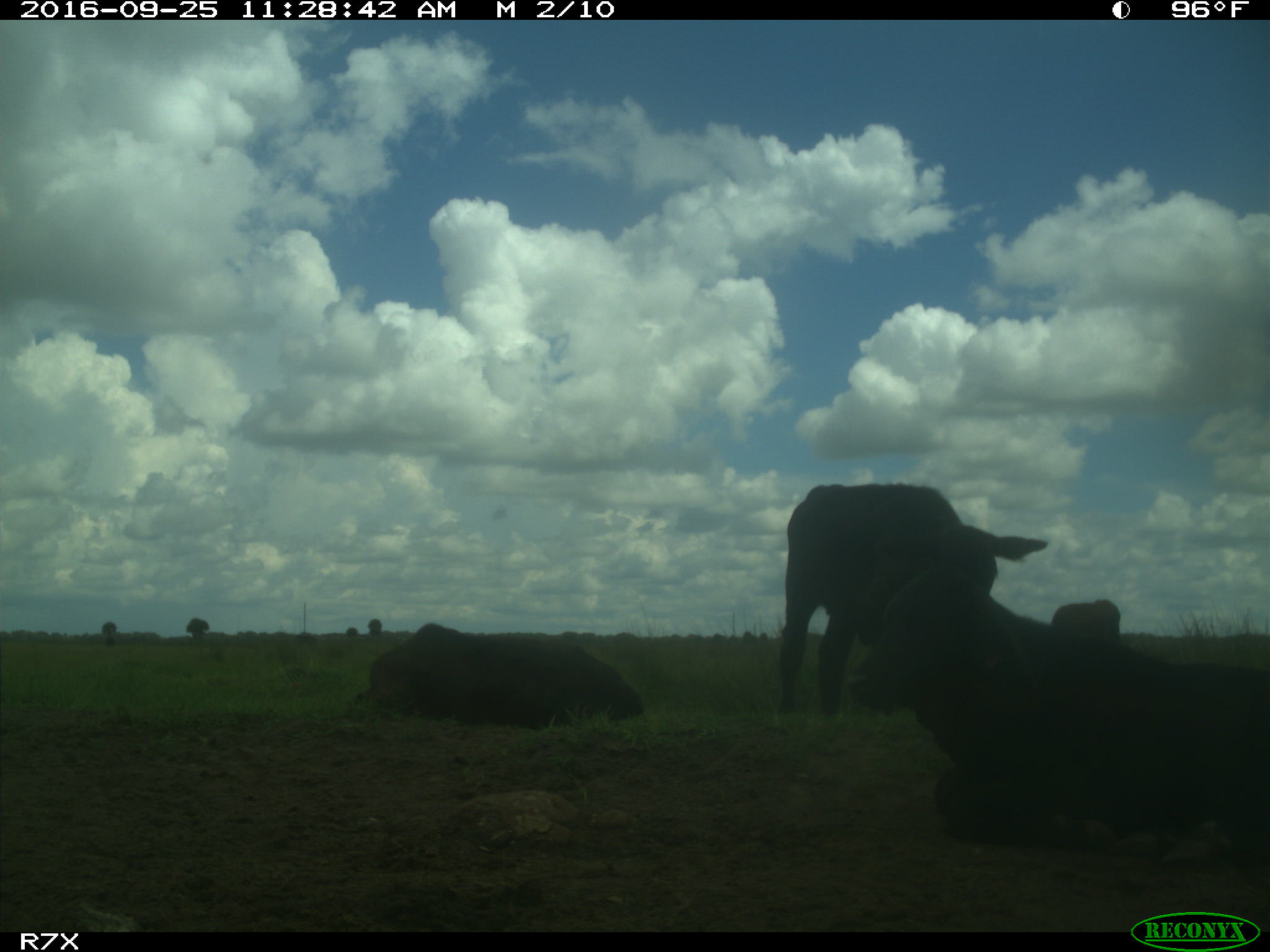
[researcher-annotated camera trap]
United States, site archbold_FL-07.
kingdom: Animalia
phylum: Chordata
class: Mammalia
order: Artiodactyla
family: Bovidae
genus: Bos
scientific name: Bos taurus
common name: domestic cow